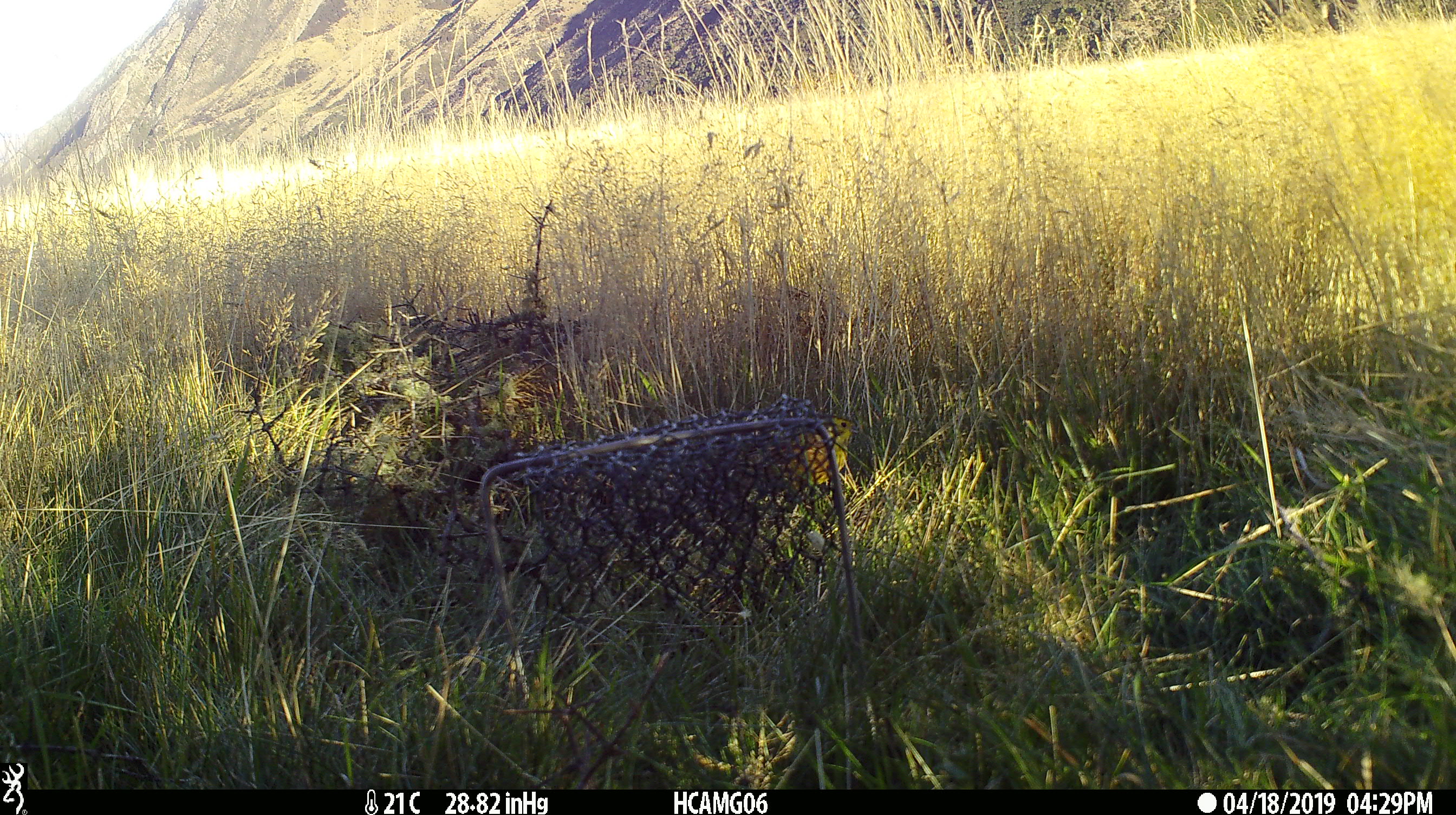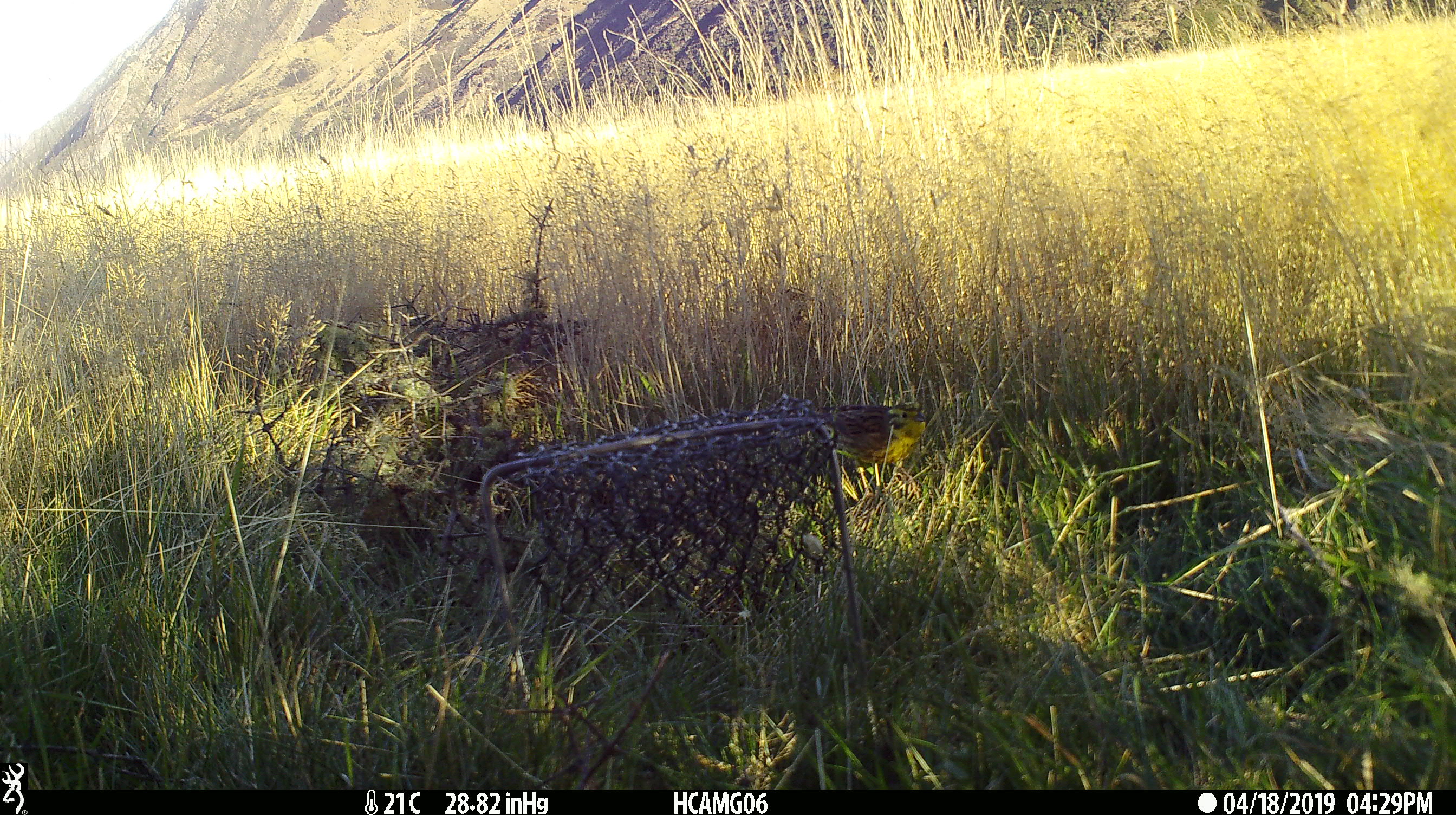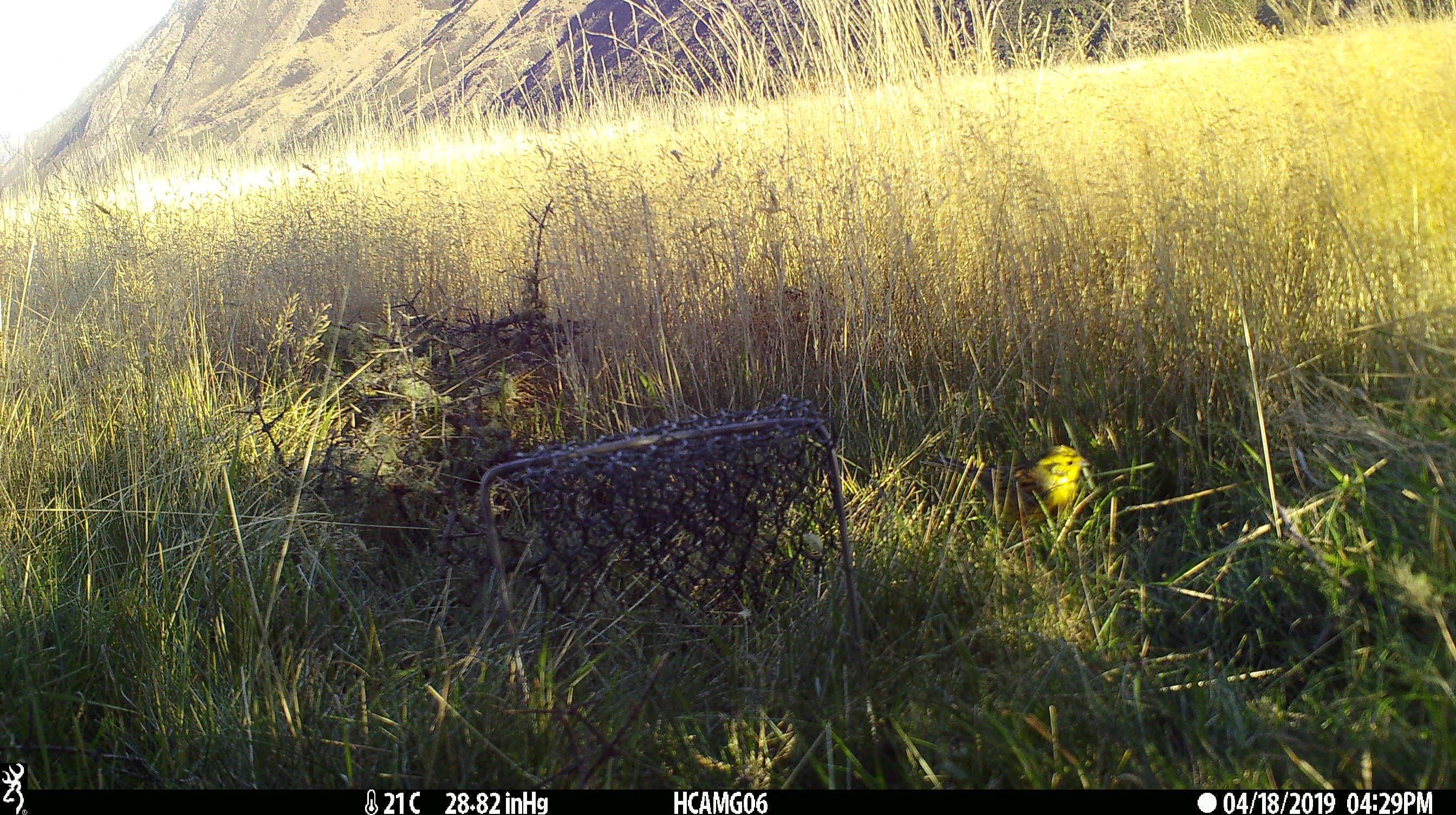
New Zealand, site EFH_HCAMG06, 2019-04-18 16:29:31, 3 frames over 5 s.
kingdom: Animalia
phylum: Chordata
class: Aves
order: Passeriformes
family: Emberizidae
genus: Emberiza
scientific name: Emberiza citrinella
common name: yellowhammer